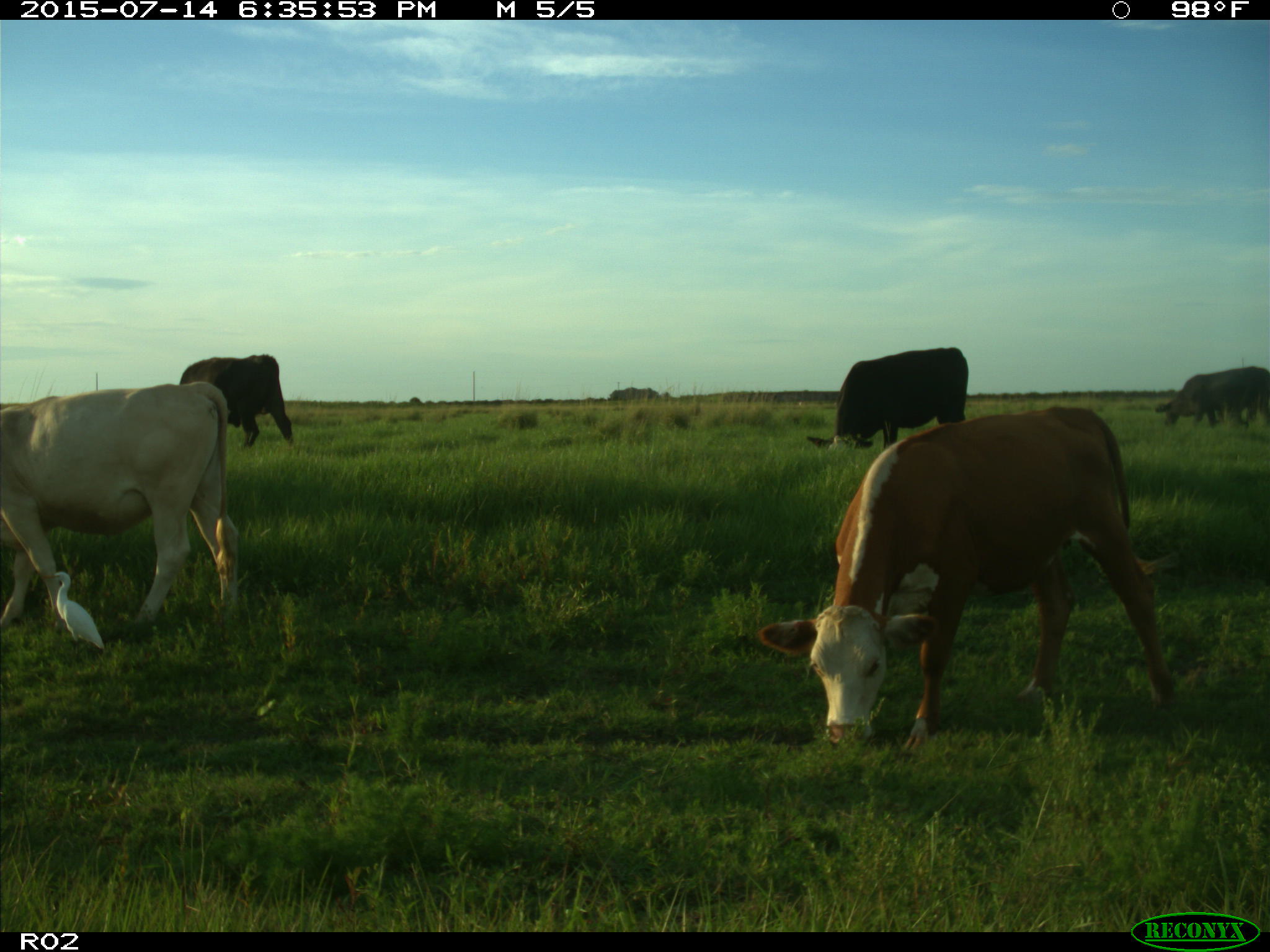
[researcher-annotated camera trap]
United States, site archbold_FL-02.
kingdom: Animalia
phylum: Chordata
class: Mammalia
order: Artiodactyla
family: Bovidae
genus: Bos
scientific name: Bos taurus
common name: domestic cow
Bos taurus (domestic cow).